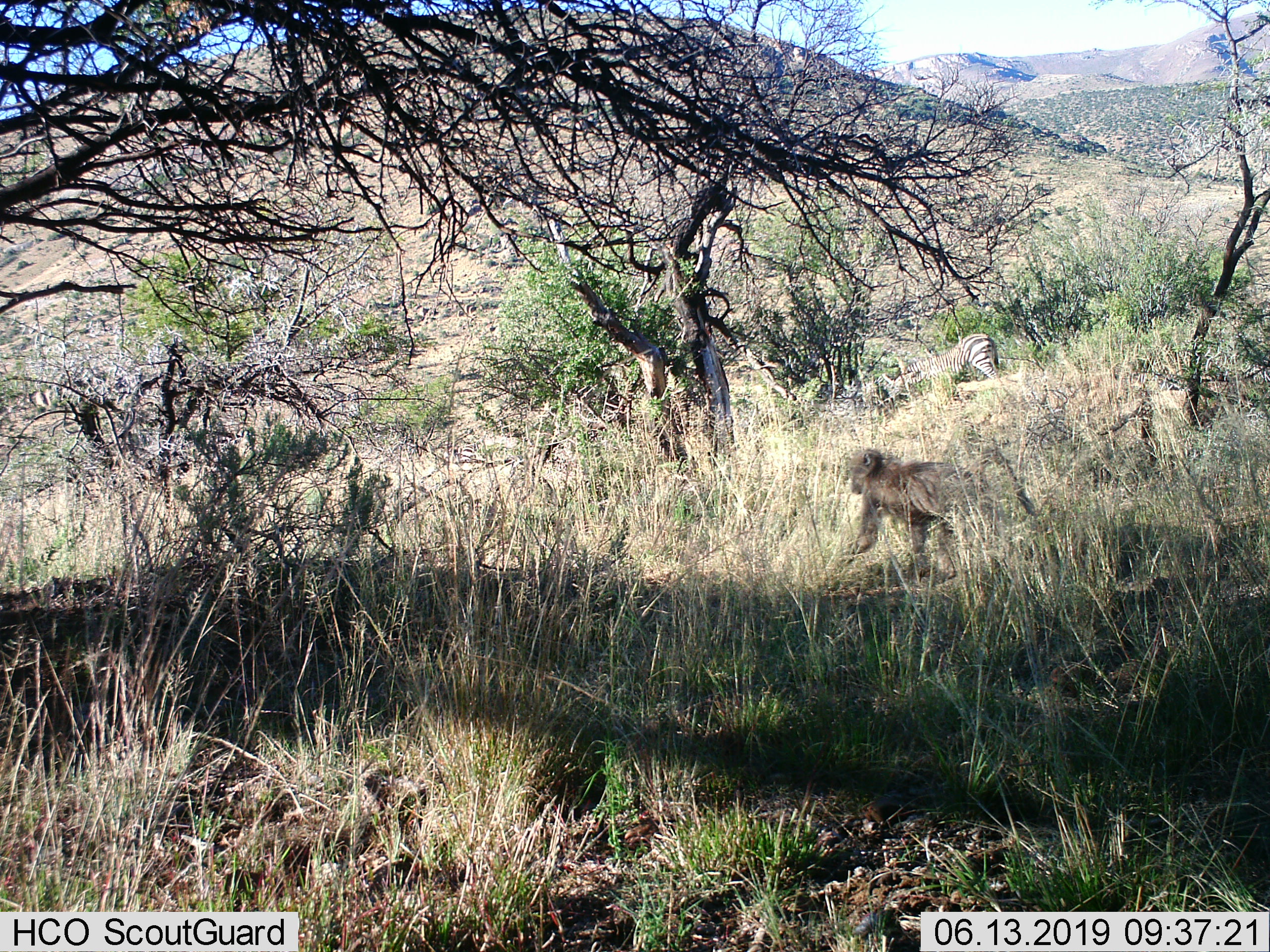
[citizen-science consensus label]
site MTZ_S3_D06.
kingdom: Animalia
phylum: Chordata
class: Mammalia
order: Primates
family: Cercopithecidae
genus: Papio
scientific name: Papio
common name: baboon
Baboon (Papio), count 1. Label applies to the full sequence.